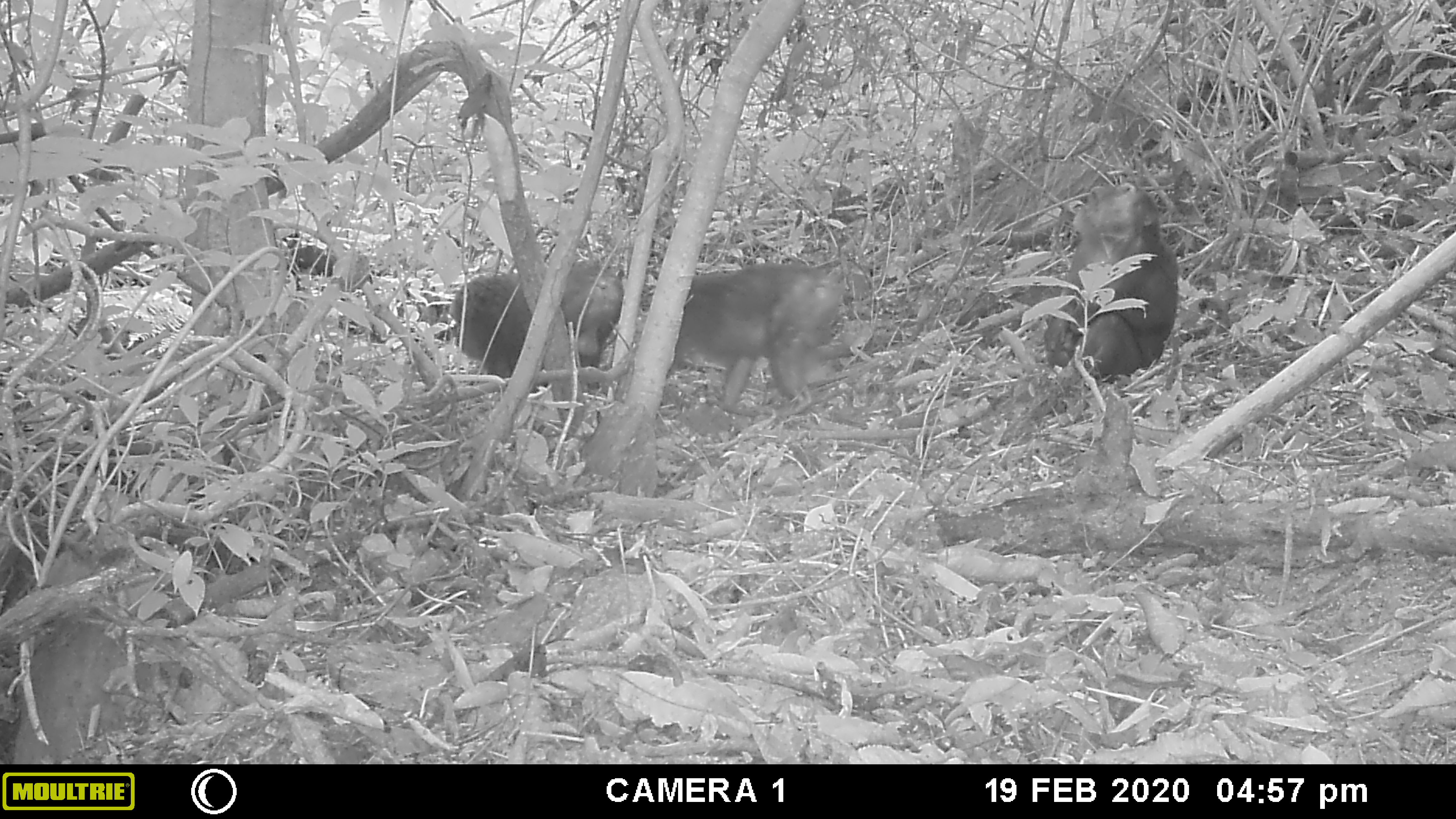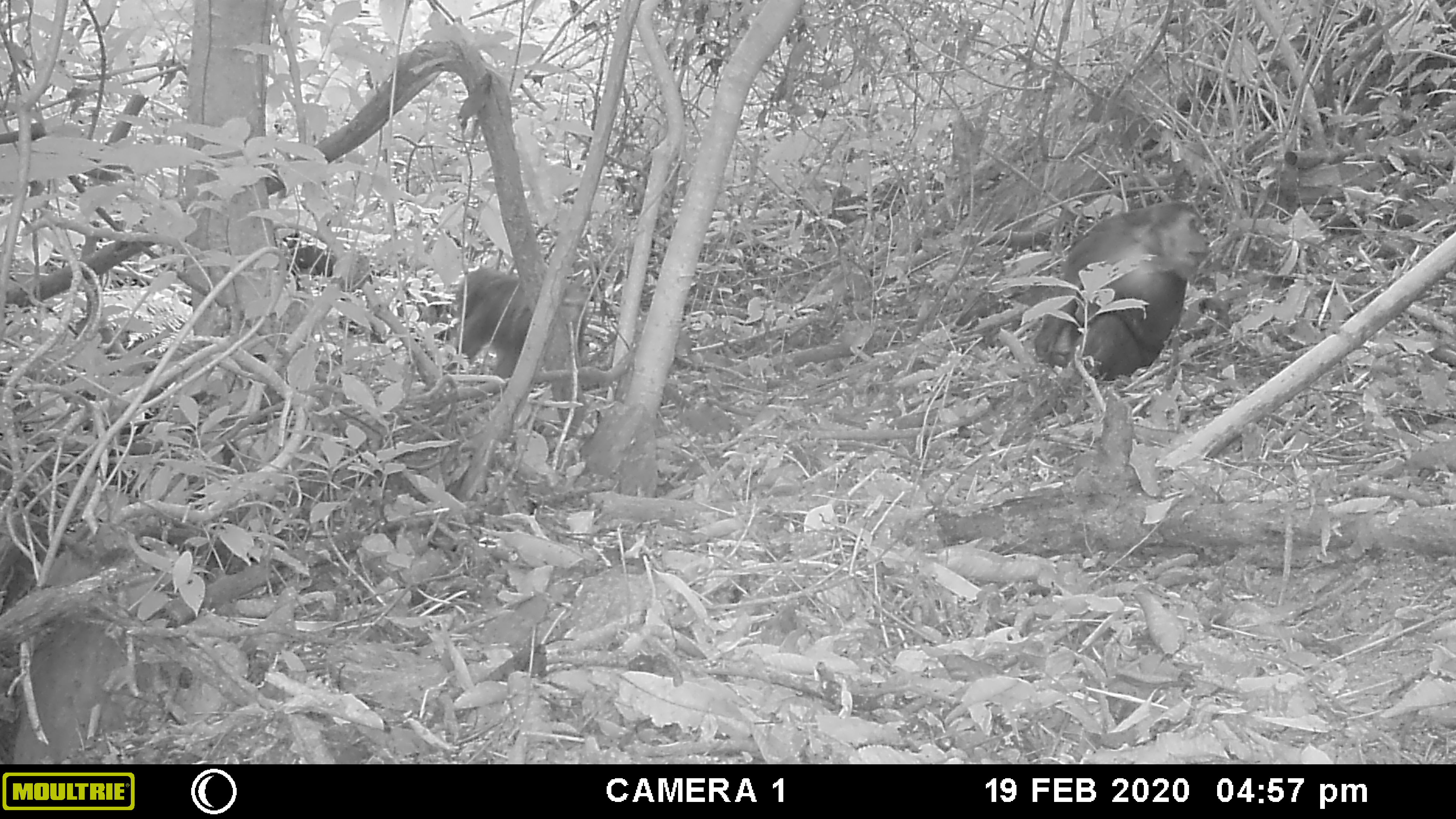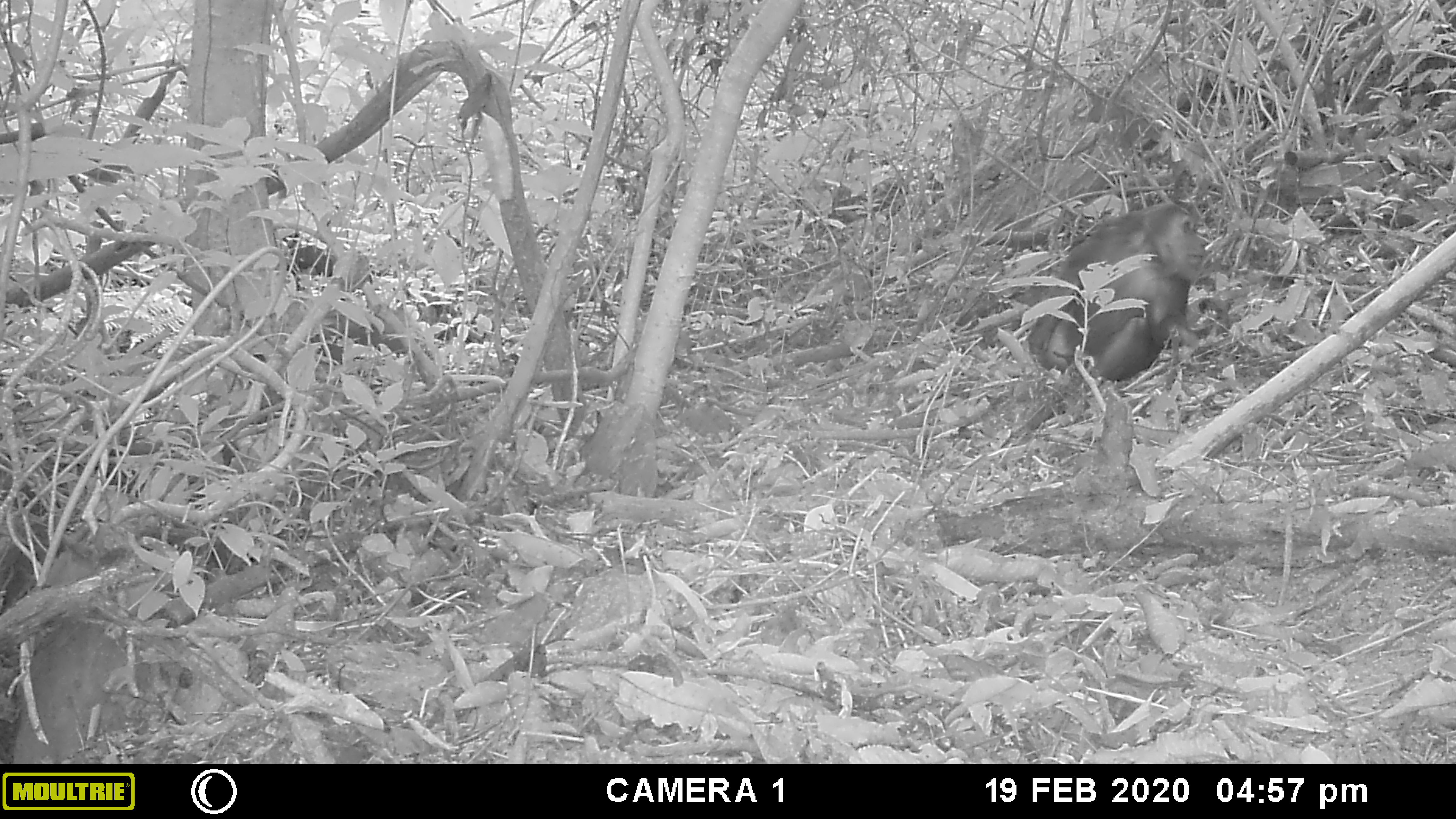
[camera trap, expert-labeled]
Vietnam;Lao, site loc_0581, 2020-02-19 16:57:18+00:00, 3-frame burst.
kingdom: Animalia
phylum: Chordata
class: Mammalia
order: Primates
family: Cercopithecidae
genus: Macaca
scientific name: Macaca arctoides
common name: stump-tailed macaque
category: stump tailed macaque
Stump tailed macaque (stump-tailed macaque) (Macaca arctoides). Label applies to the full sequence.